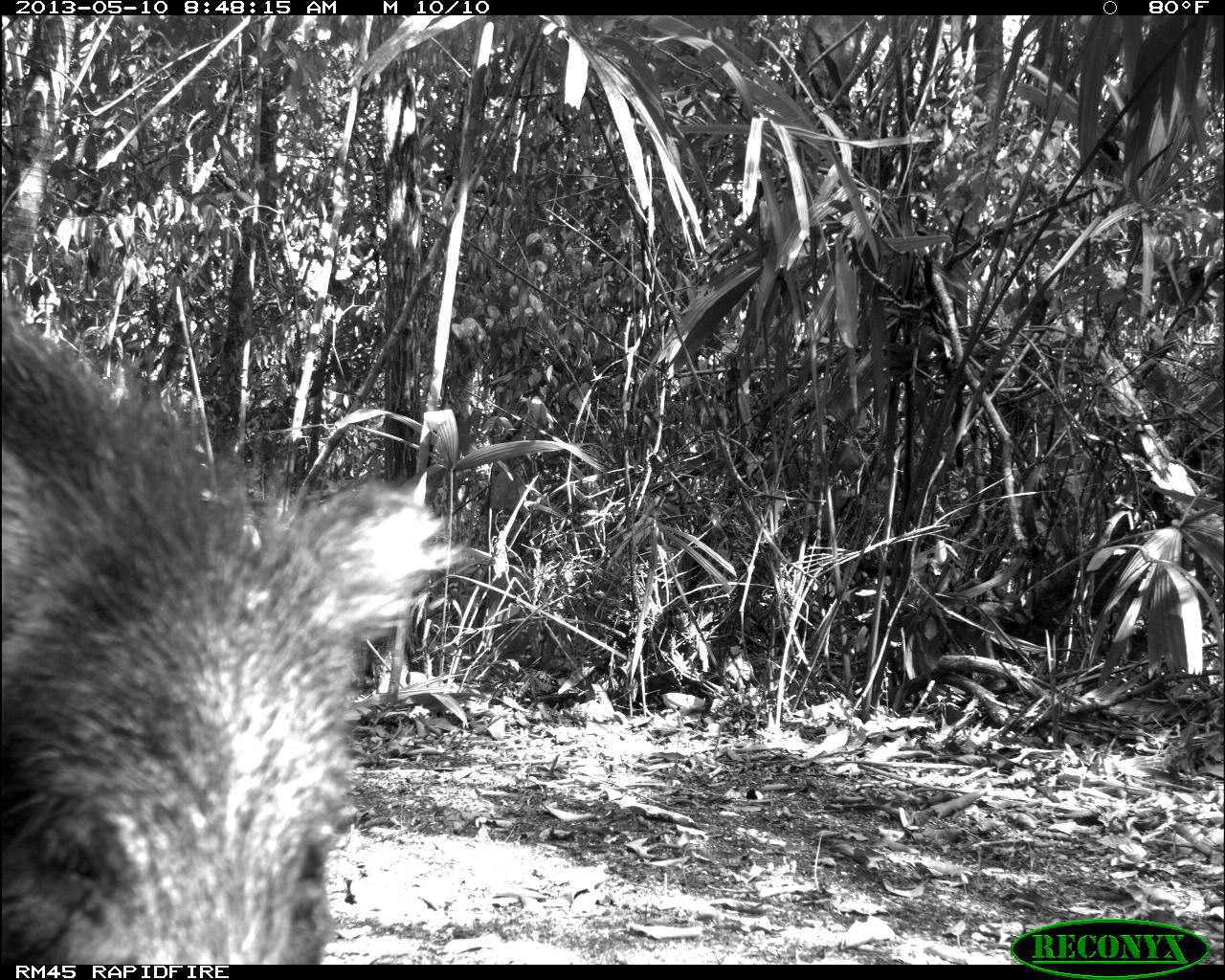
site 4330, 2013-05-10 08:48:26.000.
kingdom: Animalia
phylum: Chordata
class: Mammalia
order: Artiodactyla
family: Tayassuidae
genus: Tayassu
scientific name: Tayassu pecari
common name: white-lipped peccary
Tayassu pecari (white-lipped peccary), count 4.